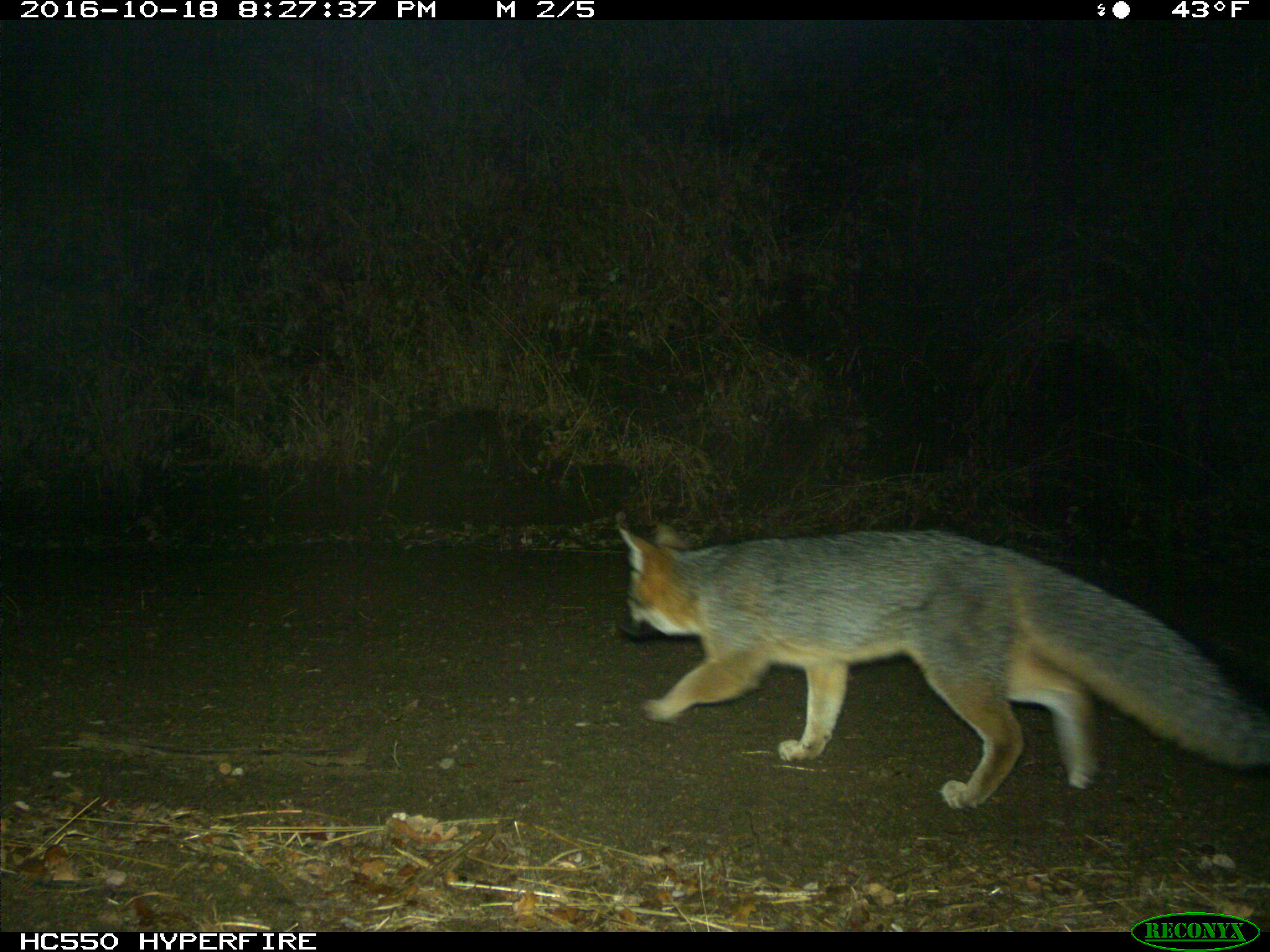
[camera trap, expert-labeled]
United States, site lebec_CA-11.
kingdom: Animalia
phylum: Chordata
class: Mammalia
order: Carnivora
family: Canidae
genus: Urocyon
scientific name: Urocyon cinereoargenteus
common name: gray fox